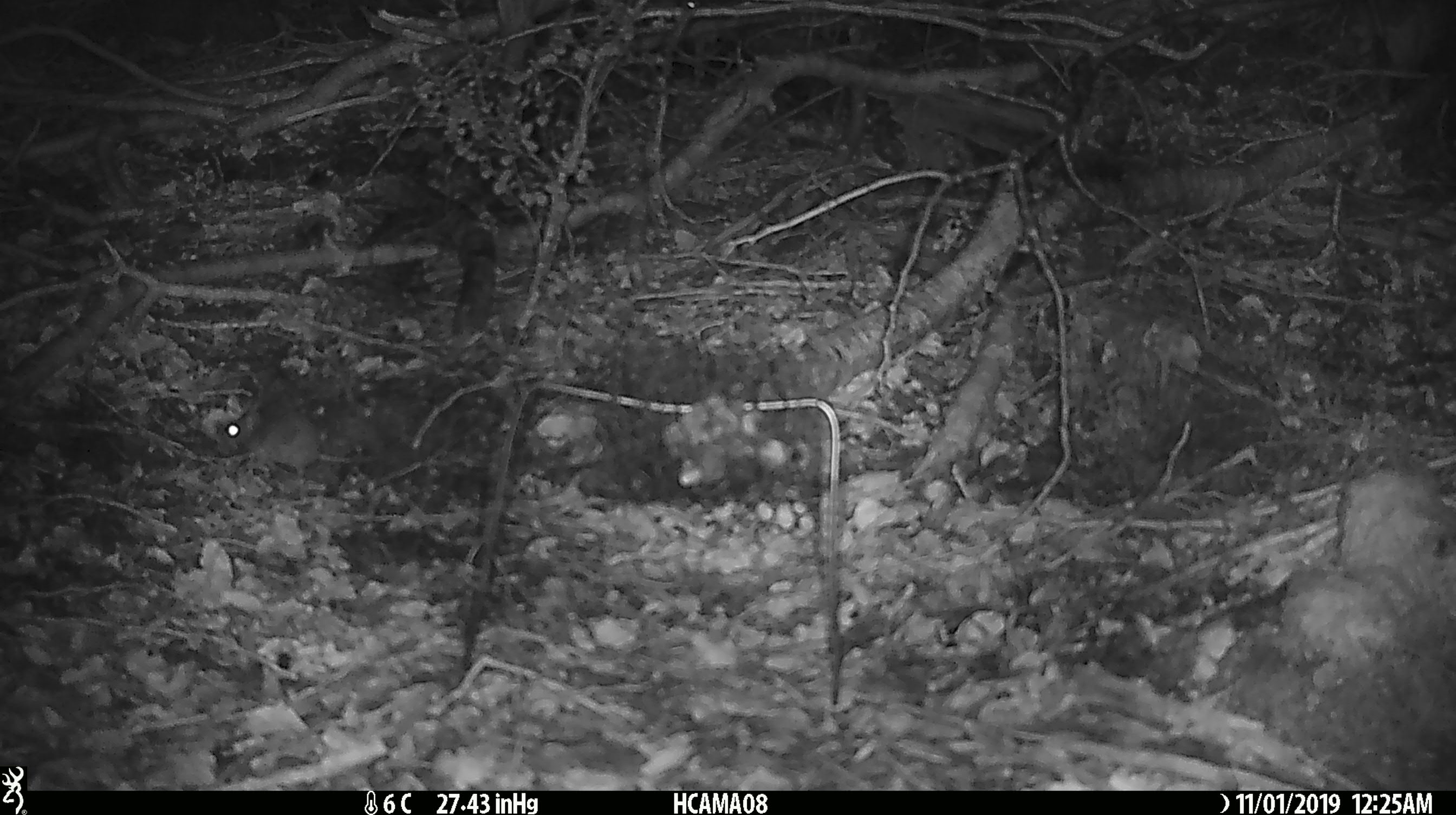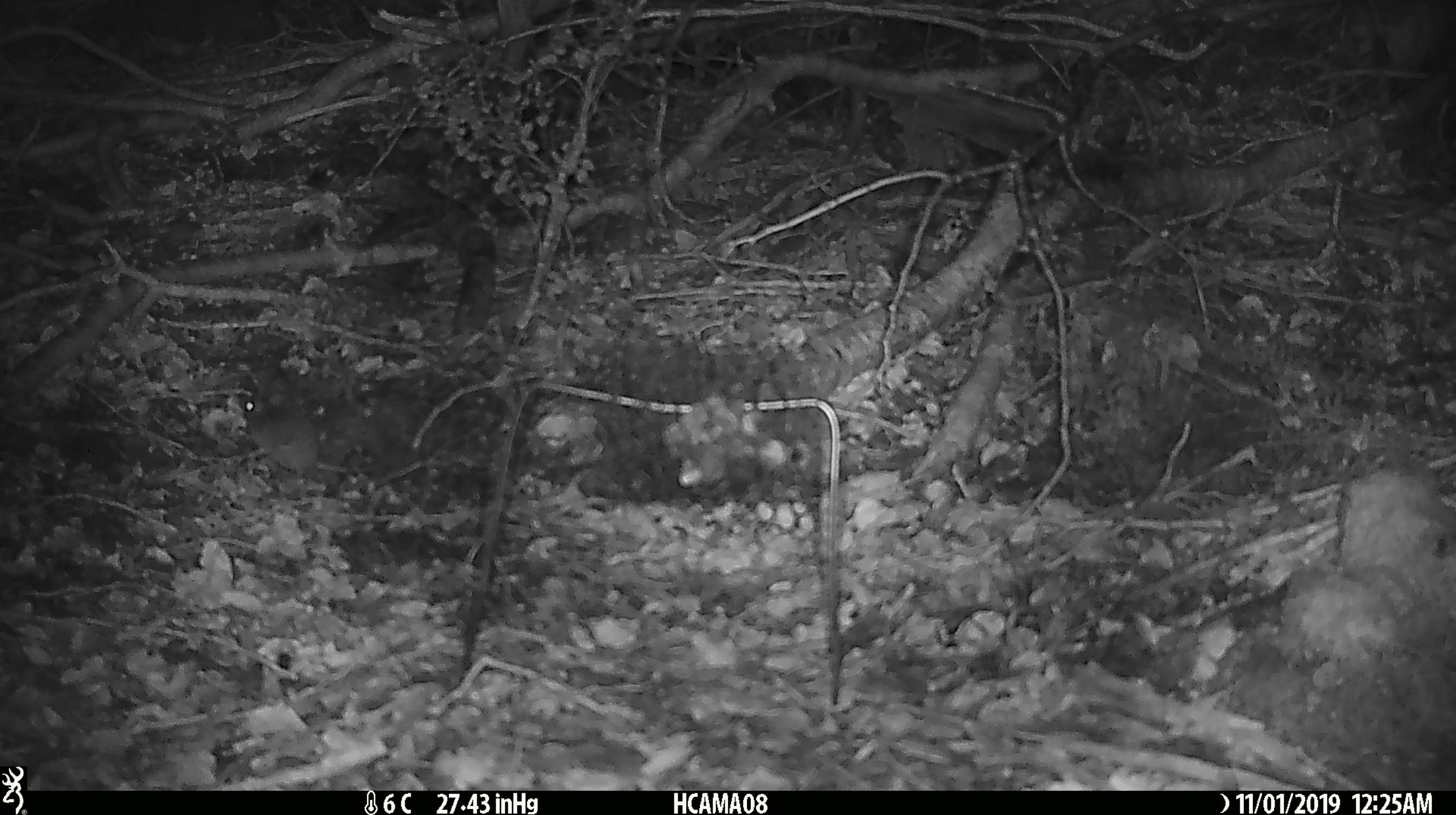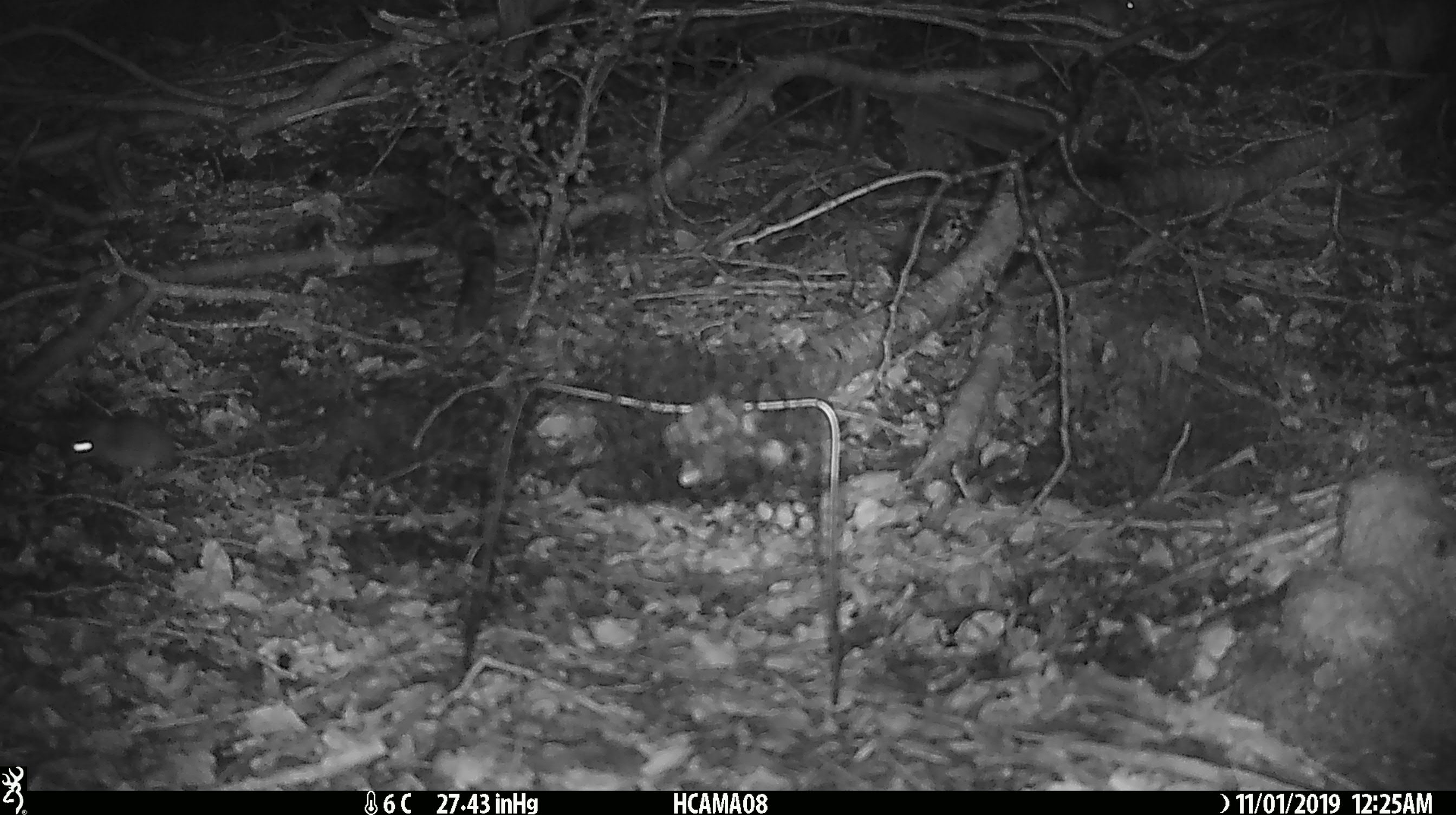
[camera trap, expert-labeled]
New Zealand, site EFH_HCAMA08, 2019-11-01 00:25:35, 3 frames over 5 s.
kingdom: Animalia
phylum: Chordata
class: Mammalia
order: Rodentia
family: Muridae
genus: Mus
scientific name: Mus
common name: mouse